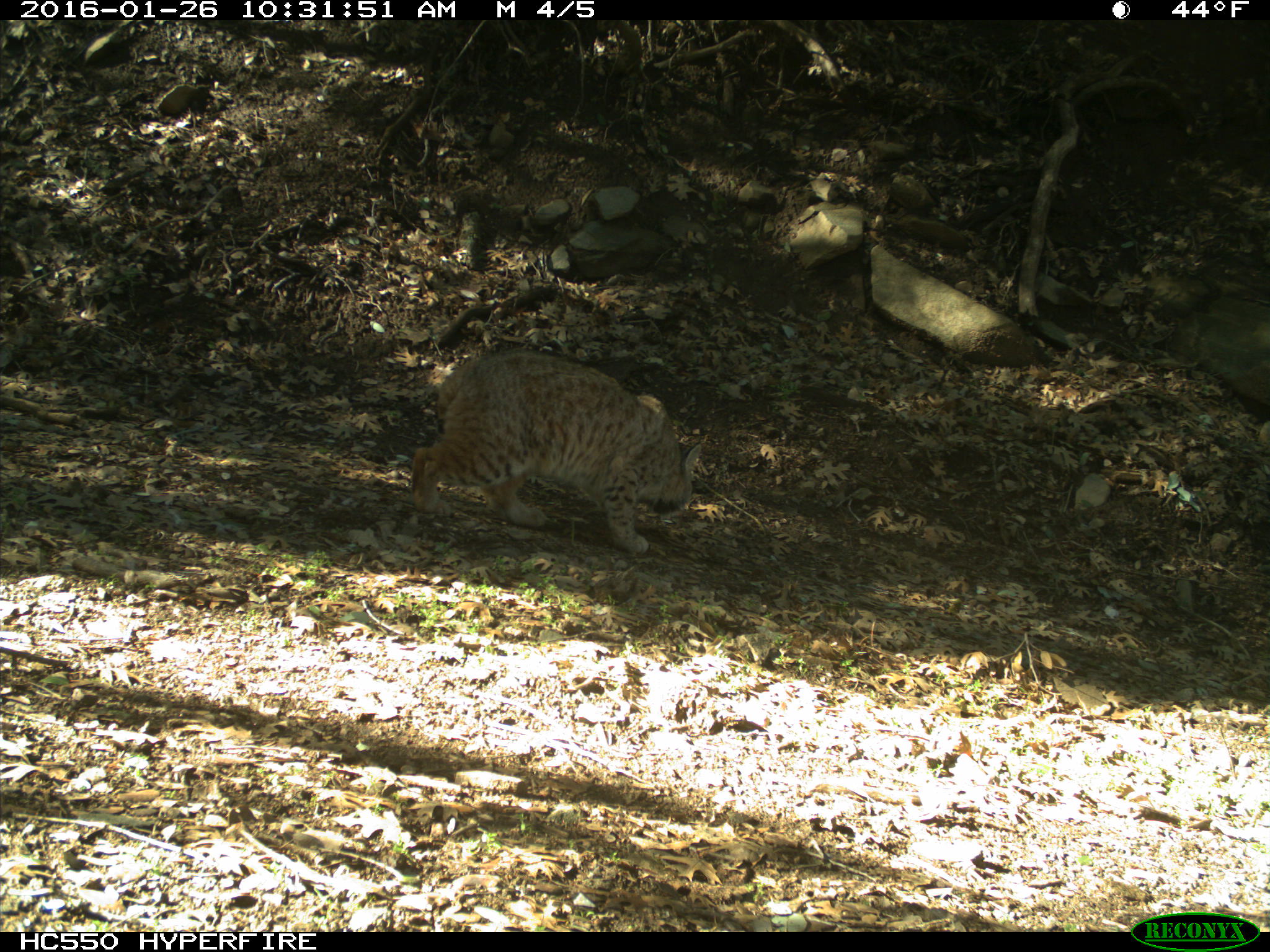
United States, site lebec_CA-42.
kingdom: Animalia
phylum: Chordata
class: Mammalia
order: Carnivora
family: Felidae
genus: Lynx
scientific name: Lynx rufus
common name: bobcat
Lynx rufus (bobcat).